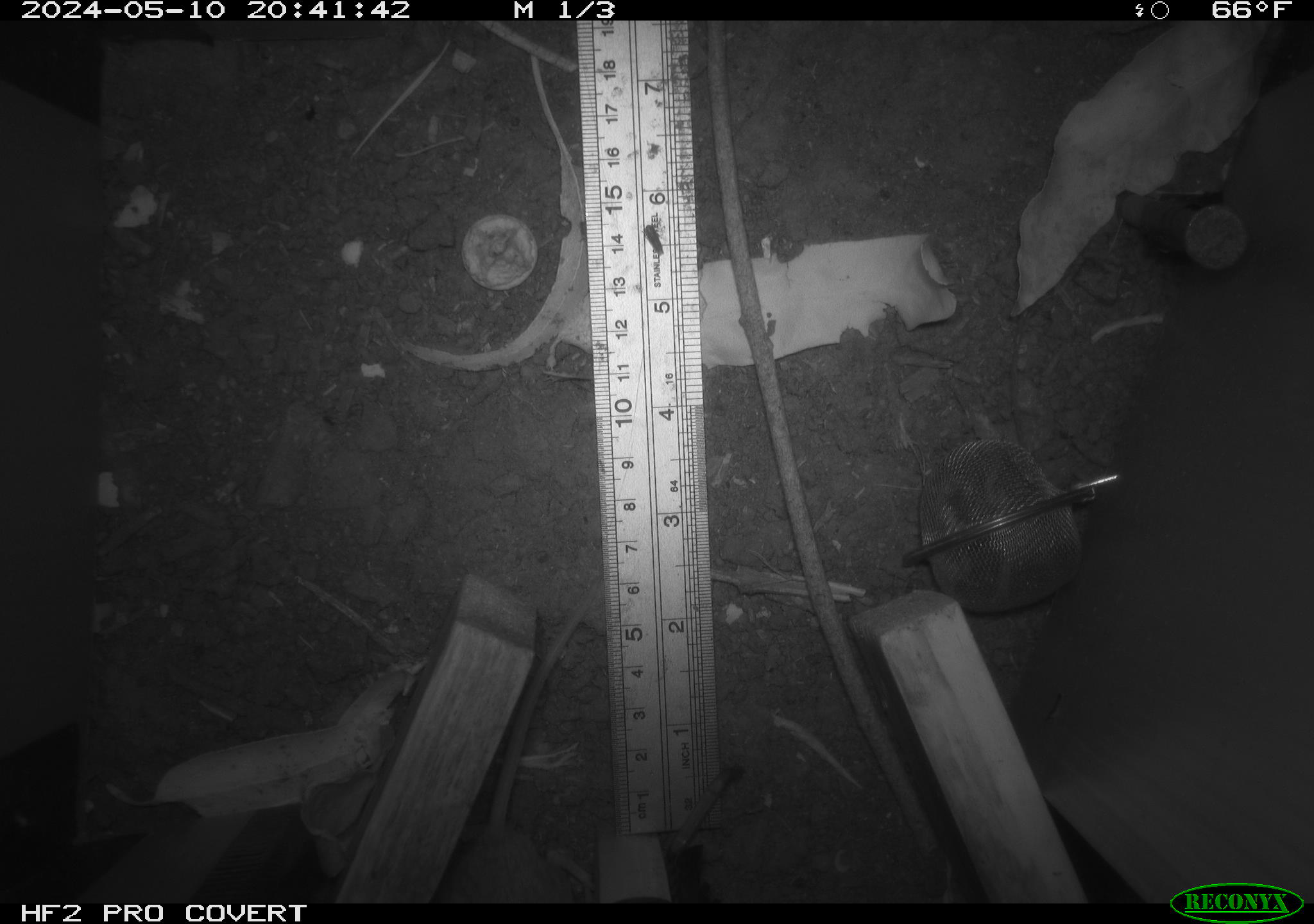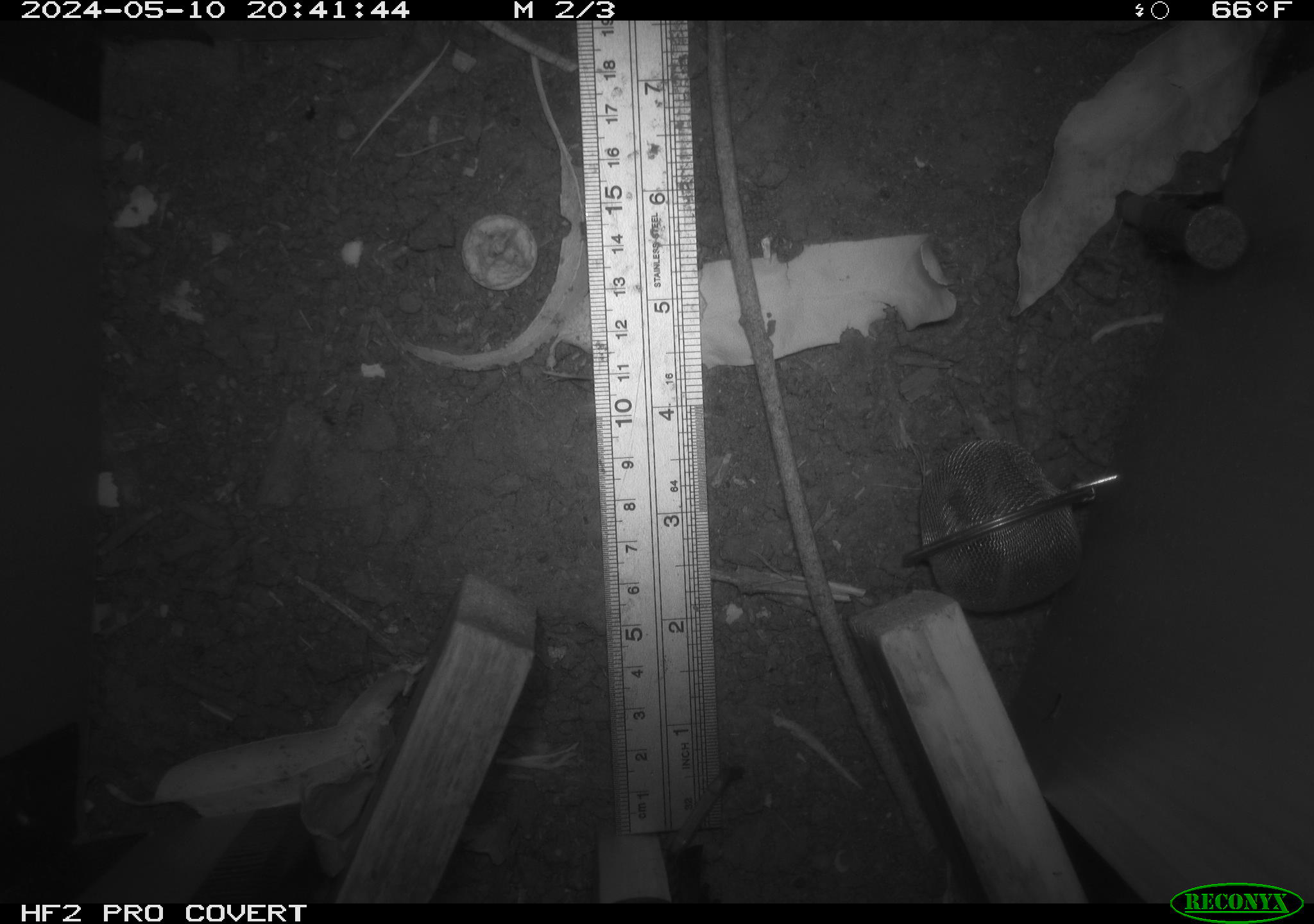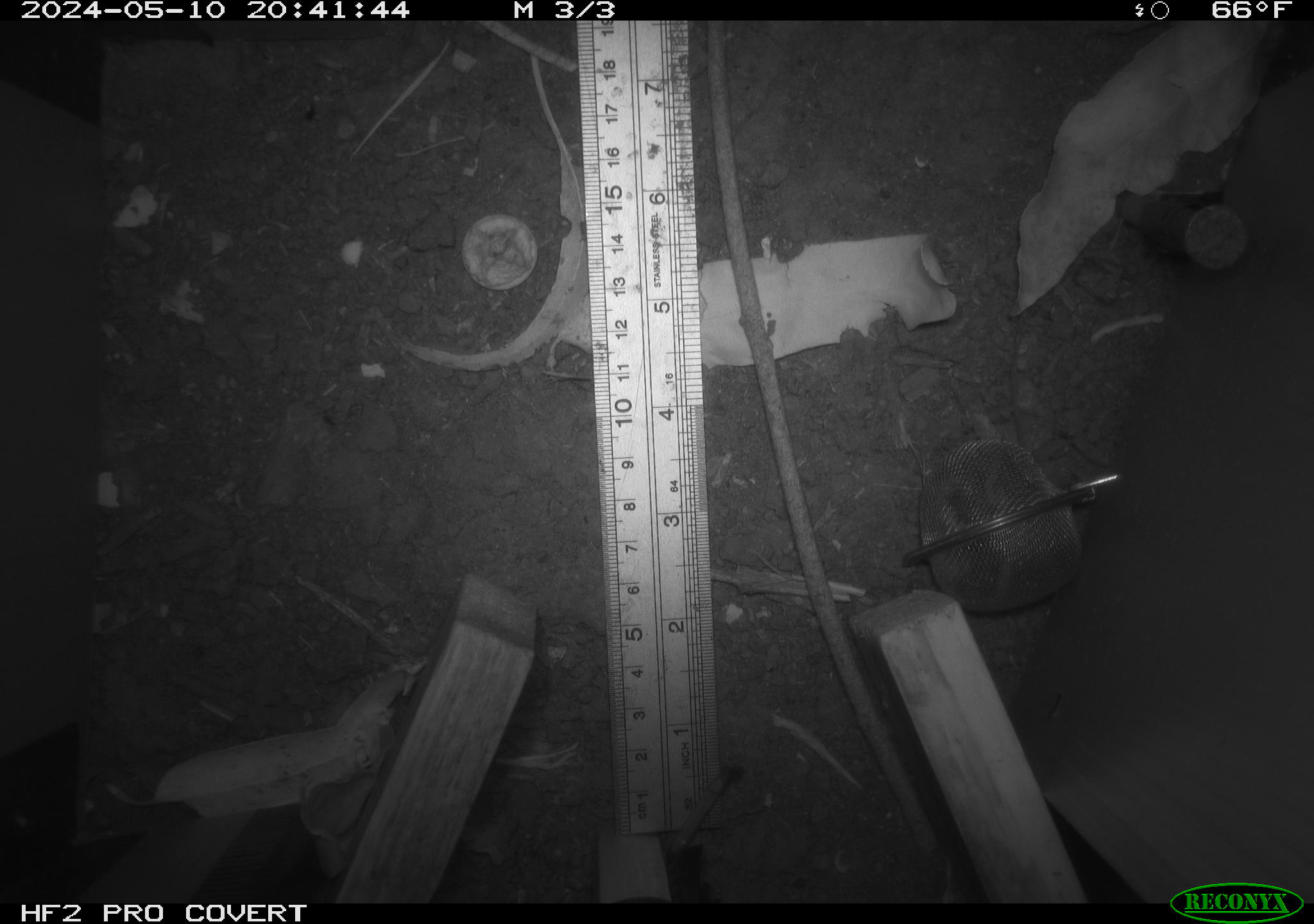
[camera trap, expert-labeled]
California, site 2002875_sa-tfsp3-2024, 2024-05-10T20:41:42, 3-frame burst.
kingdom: Animalia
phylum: Chordata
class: Mammalia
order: Rodentia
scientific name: Rodentia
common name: mouse species